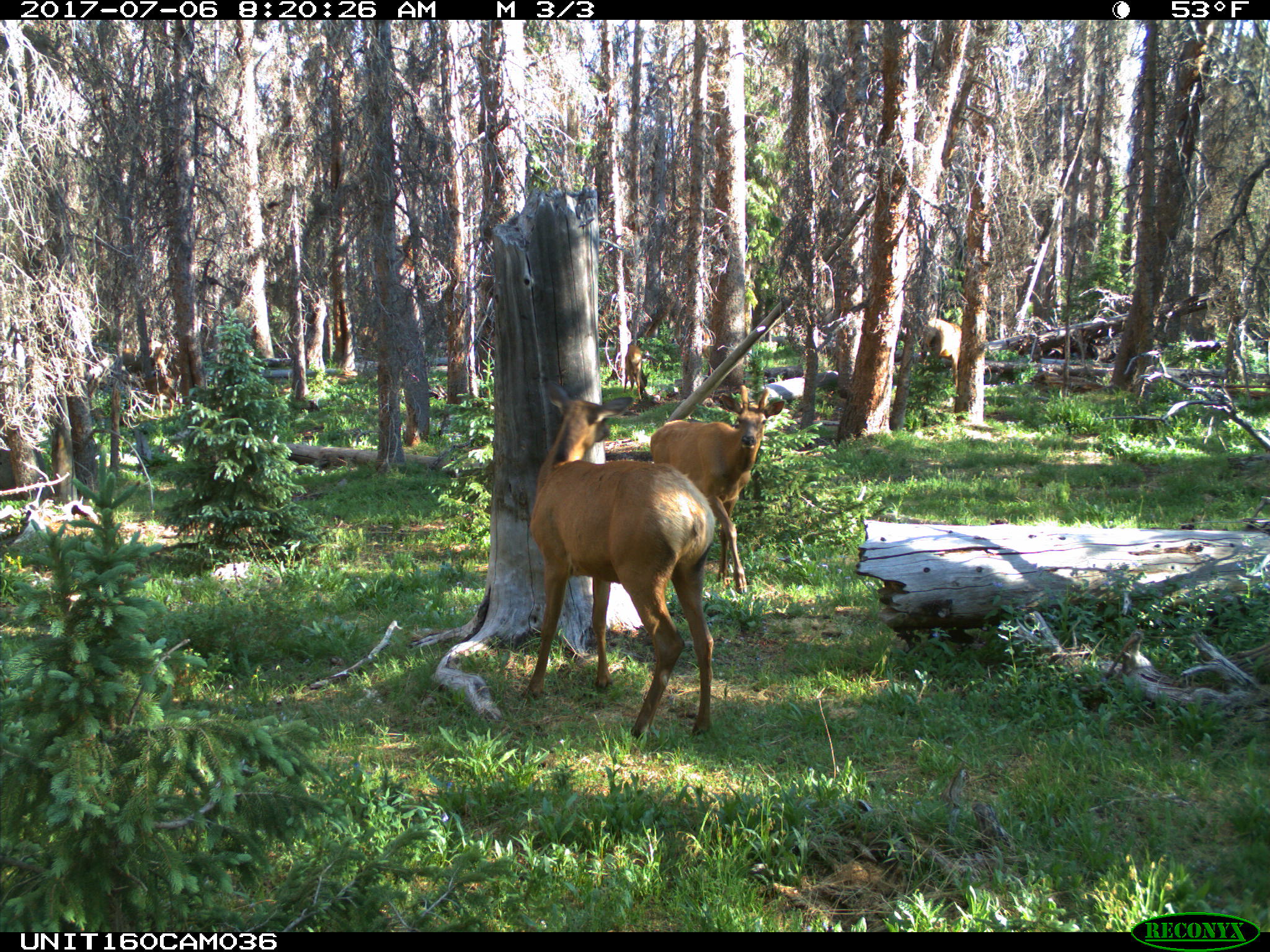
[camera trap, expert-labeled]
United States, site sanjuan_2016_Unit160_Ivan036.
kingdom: Animalia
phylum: Chordata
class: Mammalia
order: Artiodactyla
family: Cervidae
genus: Cervus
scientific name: Cervus elaphus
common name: red deer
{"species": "Cervus elaphus (red deer)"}